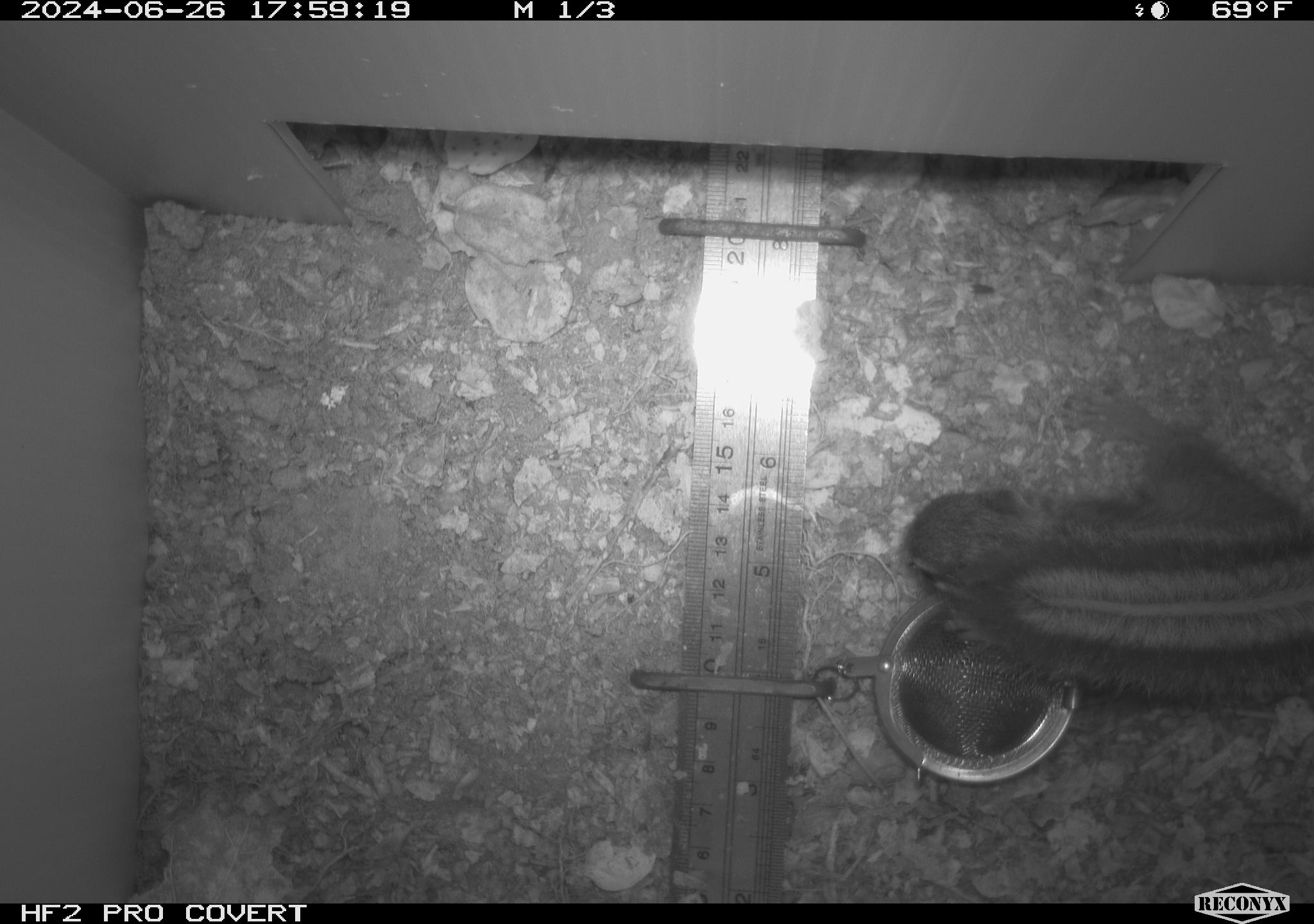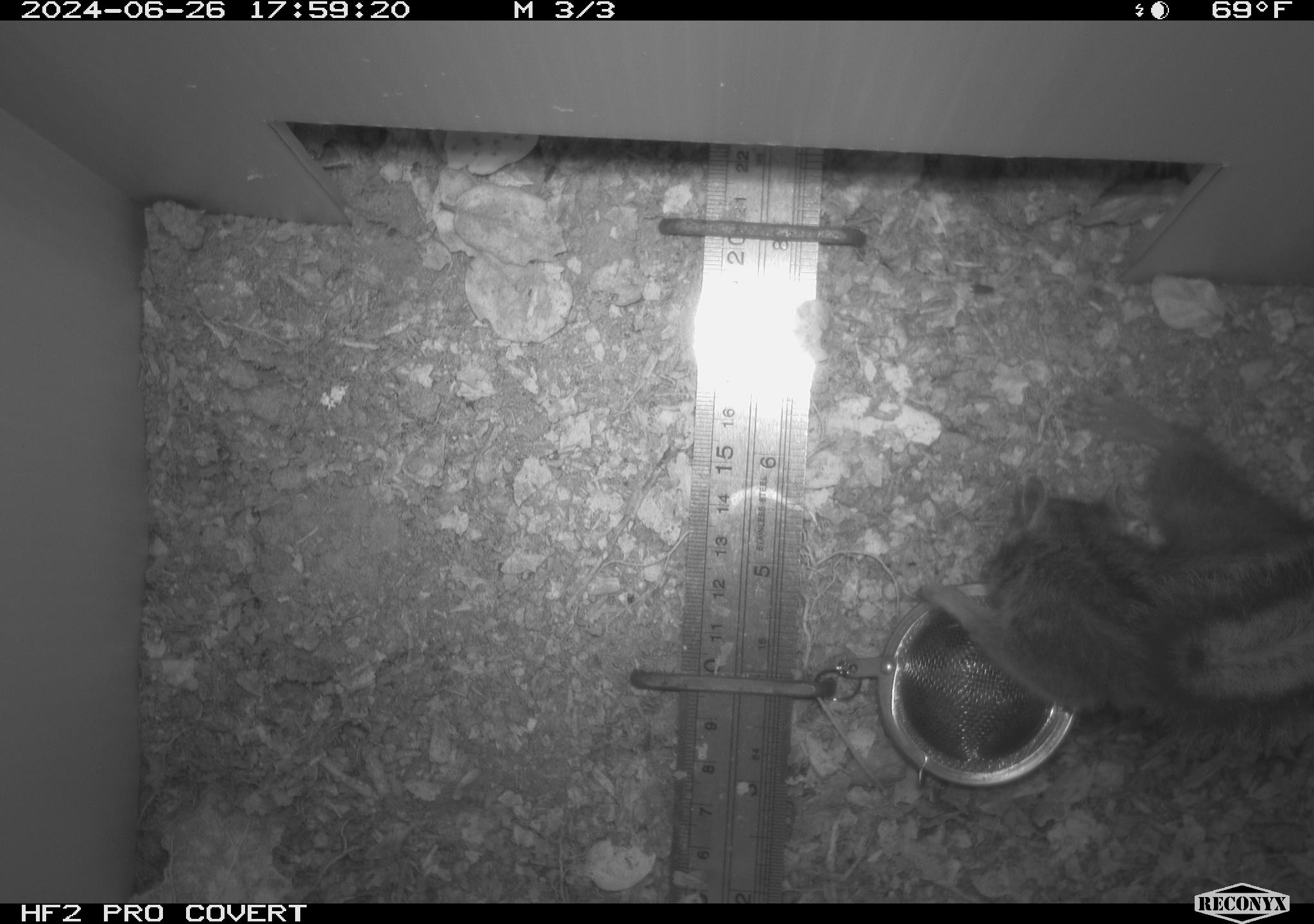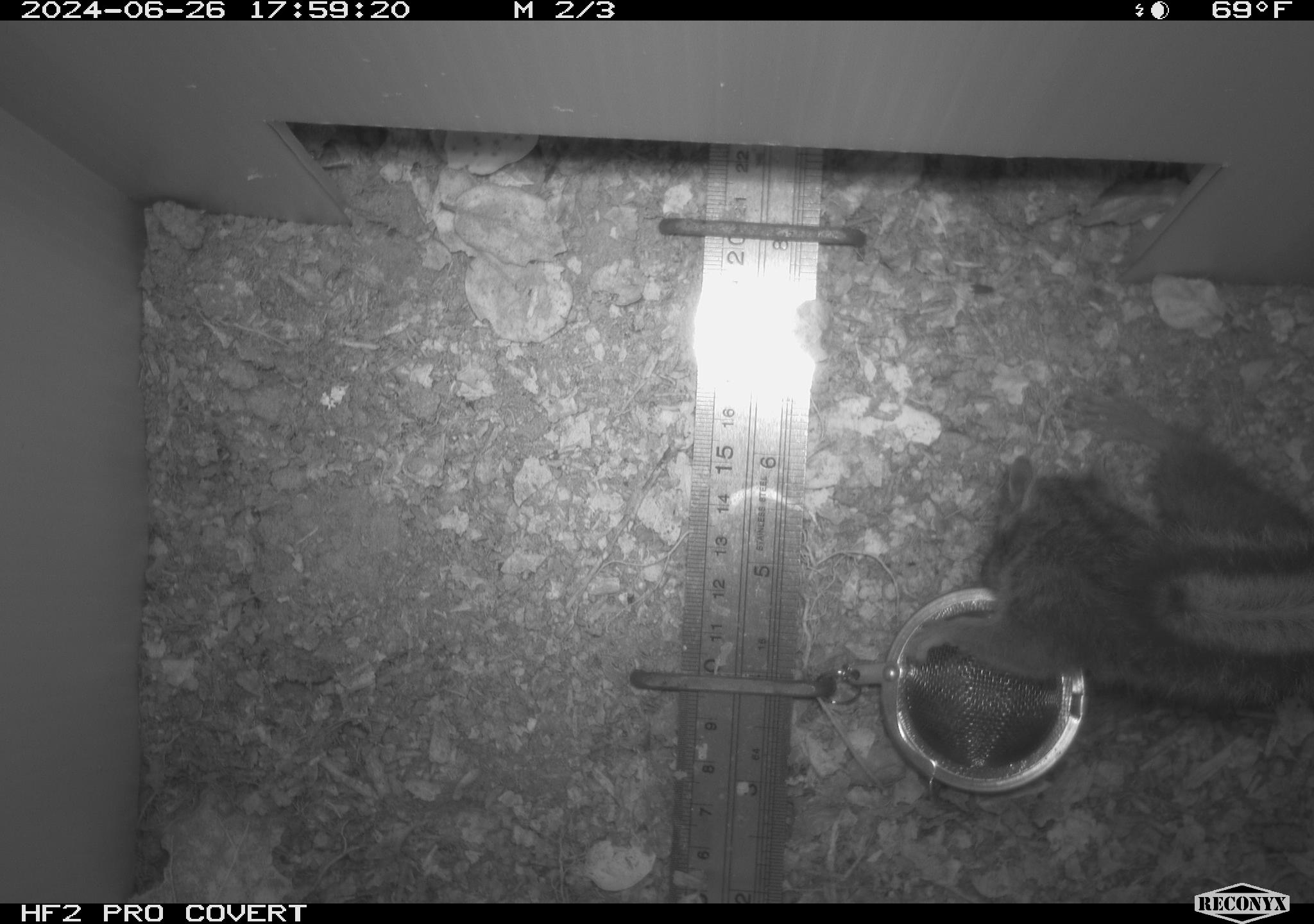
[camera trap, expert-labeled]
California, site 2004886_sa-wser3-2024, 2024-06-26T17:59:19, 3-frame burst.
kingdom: Animalia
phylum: Chordata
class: Mammalia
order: Rodentia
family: Sciuridae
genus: Neotamias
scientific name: Neotamias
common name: western chipmunks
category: neotamias species